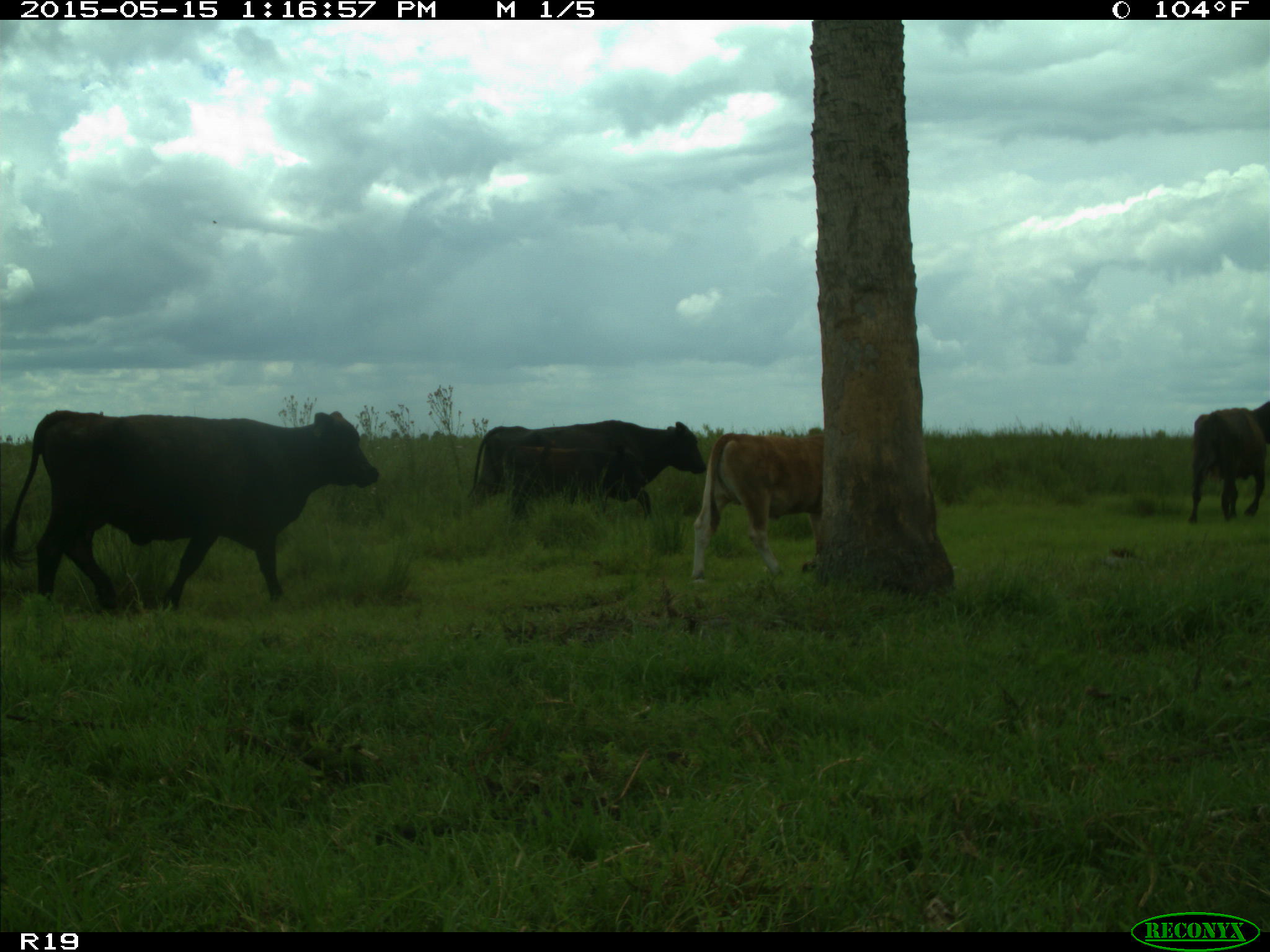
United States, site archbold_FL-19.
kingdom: Animalia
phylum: Chordata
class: Mammalia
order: Artiodactyla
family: Bovidae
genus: Bos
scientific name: Bos taurus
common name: domestic cow